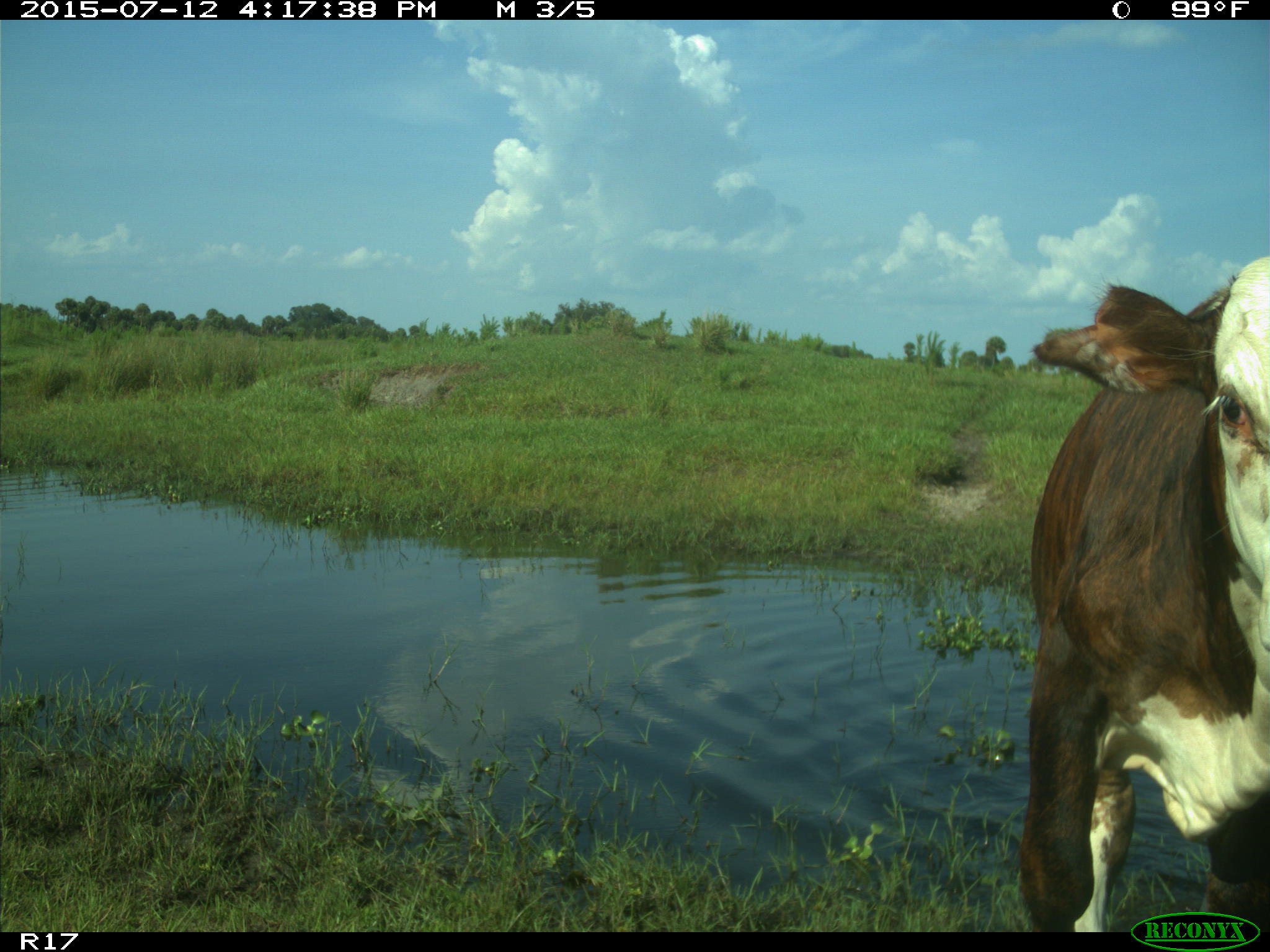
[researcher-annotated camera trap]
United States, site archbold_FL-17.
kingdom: Animalia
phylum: Chordata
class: Mammalia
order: Artiodactyla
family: Bovidae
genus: Bos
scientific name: Bos taurus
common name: domestic cow